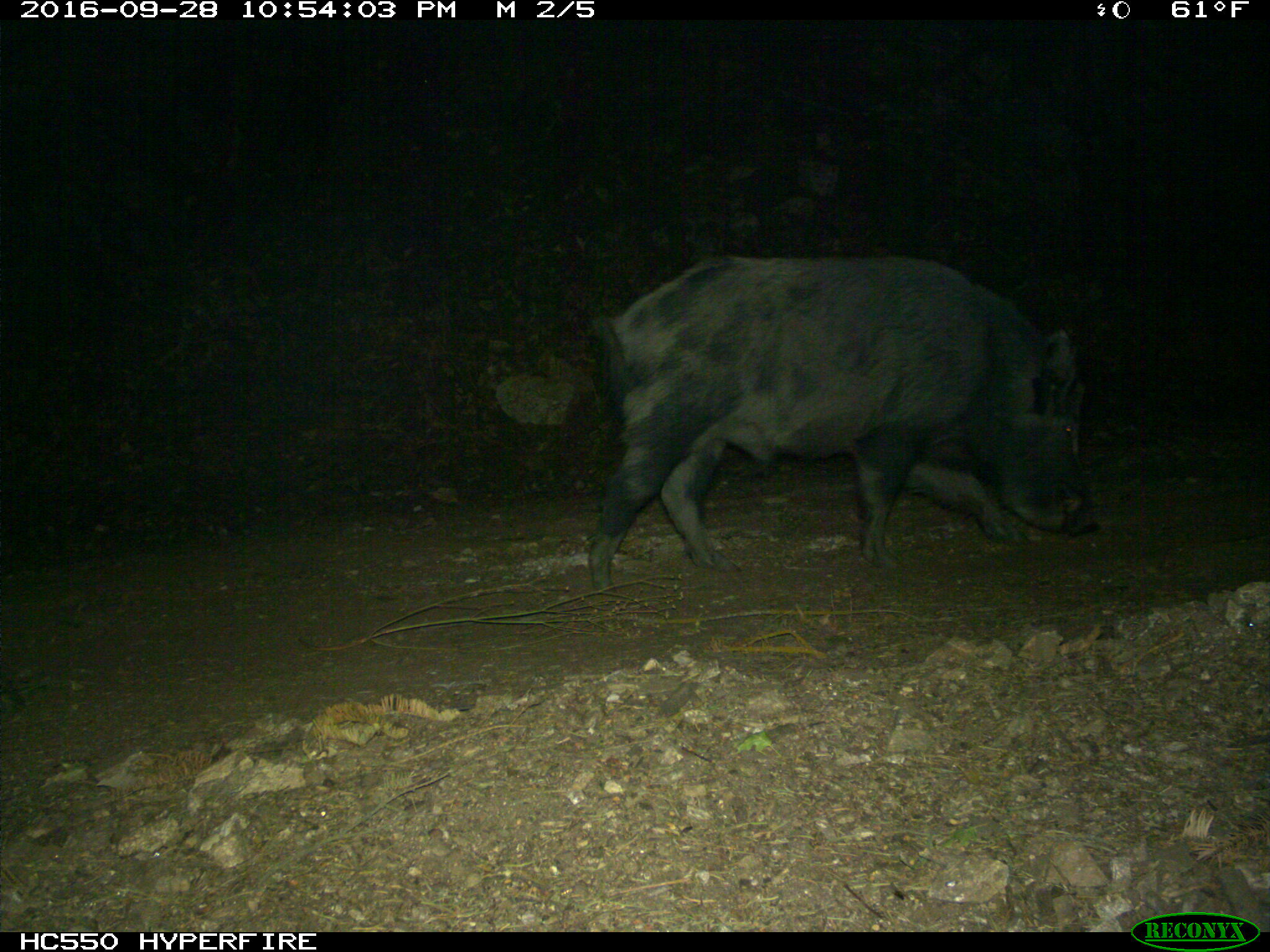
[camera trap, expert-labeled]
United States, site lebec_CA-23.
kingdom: Animalia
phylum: Chordata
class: Mammalia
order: Artiodactyla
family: Suidae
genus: Sus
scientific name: Sus scrofa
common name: wild boar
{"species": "Sus scrofa (wild boar)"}